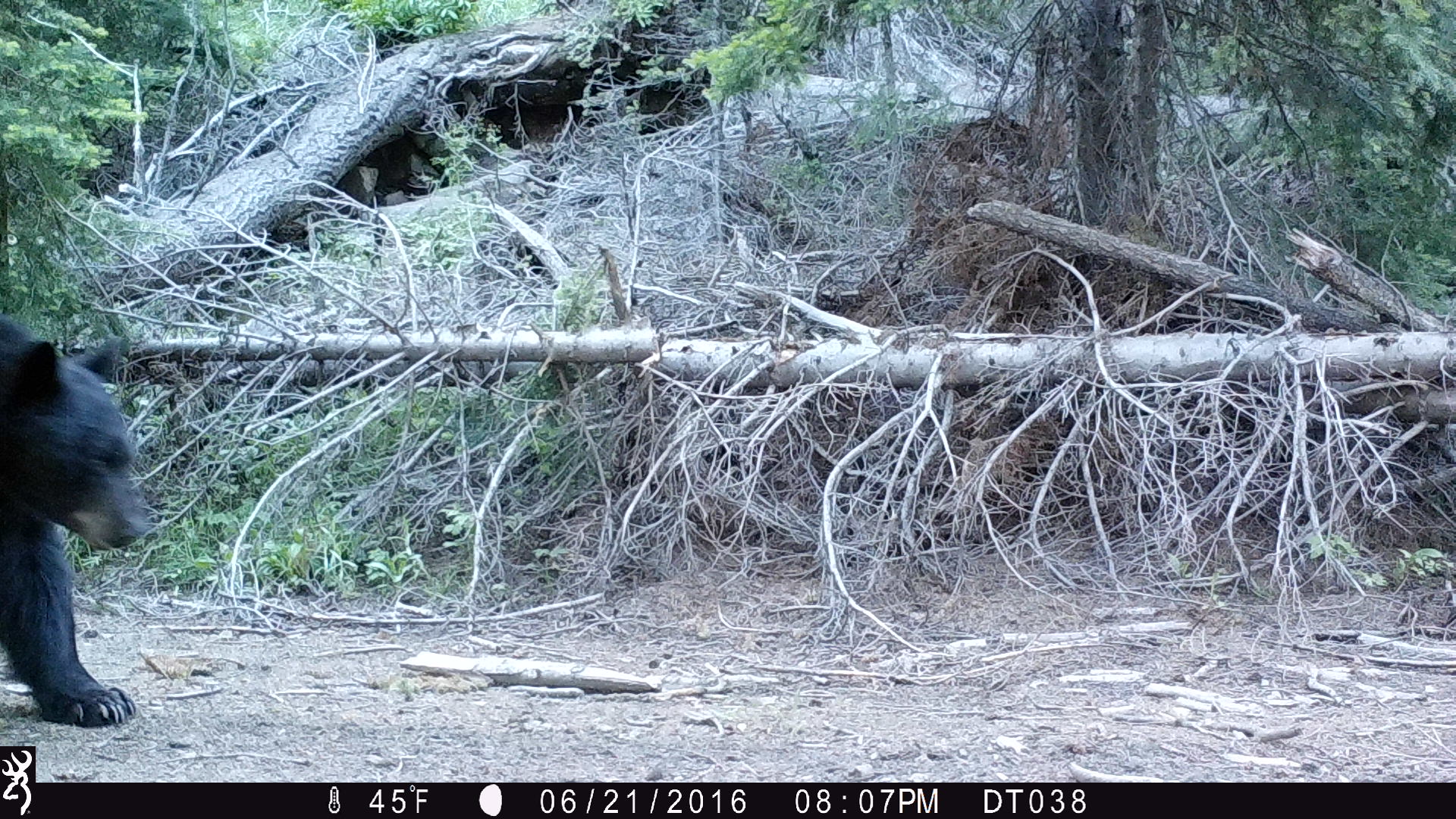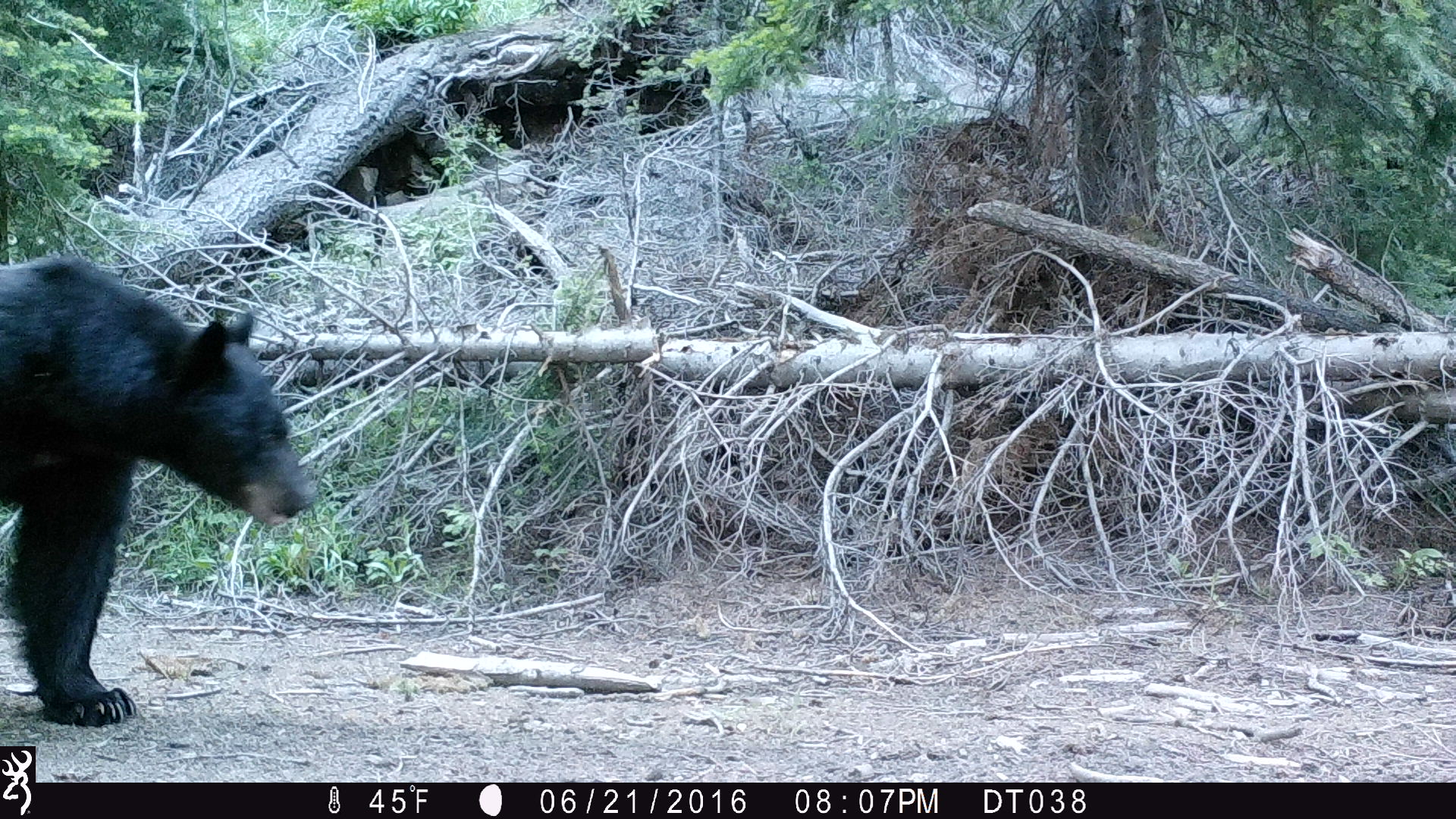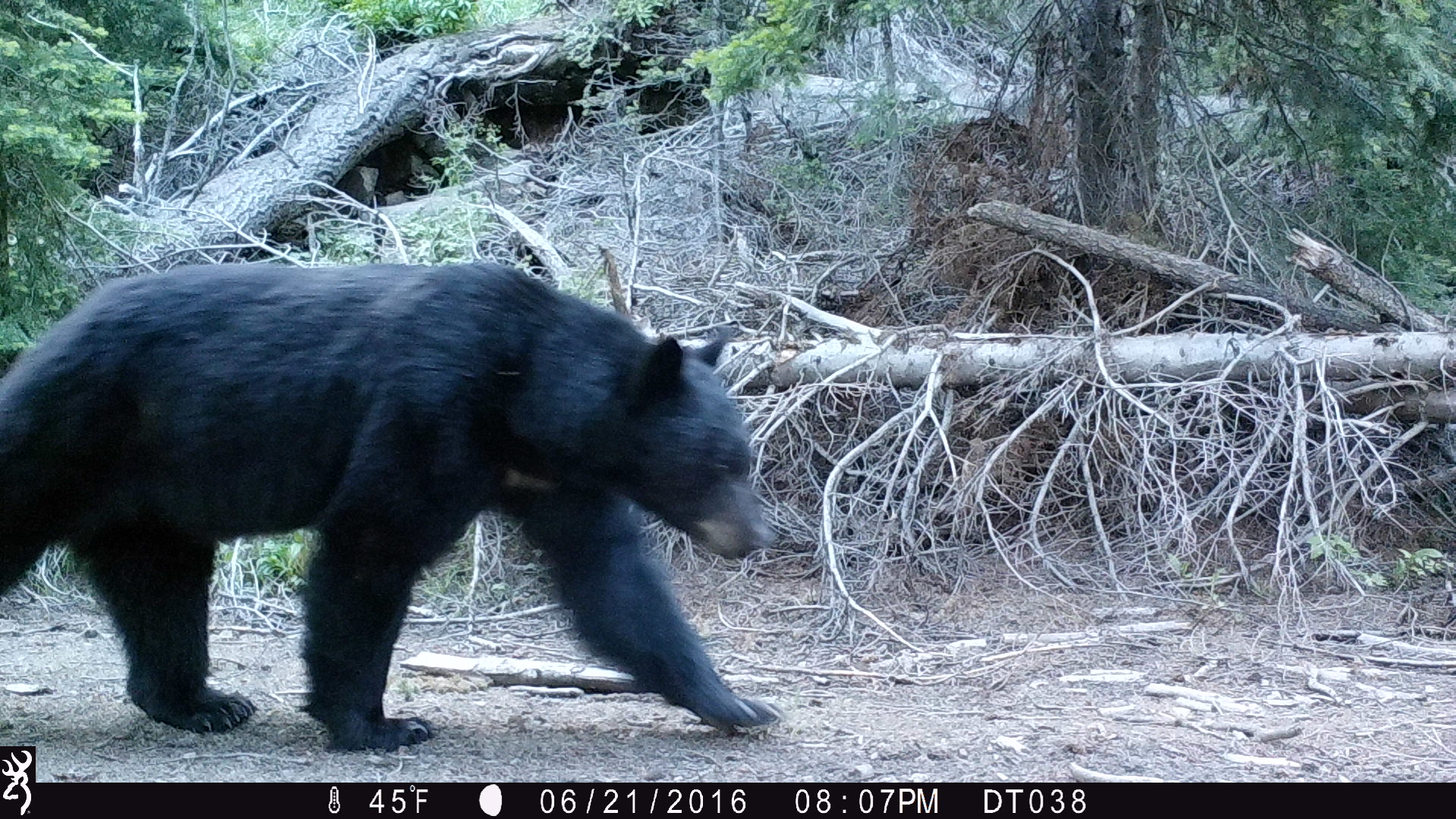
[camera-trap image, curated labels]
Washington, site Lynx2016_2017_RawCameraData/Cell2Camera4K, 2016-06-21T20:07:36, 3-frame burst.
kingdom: Animalia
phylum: Chordata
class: Mammalia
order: Carnivora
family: Ursidae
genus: Ursus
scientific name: Ursus americanus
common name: american black bear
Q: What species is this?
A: Ursus americanus (american black bear).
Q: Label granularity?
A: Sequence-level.